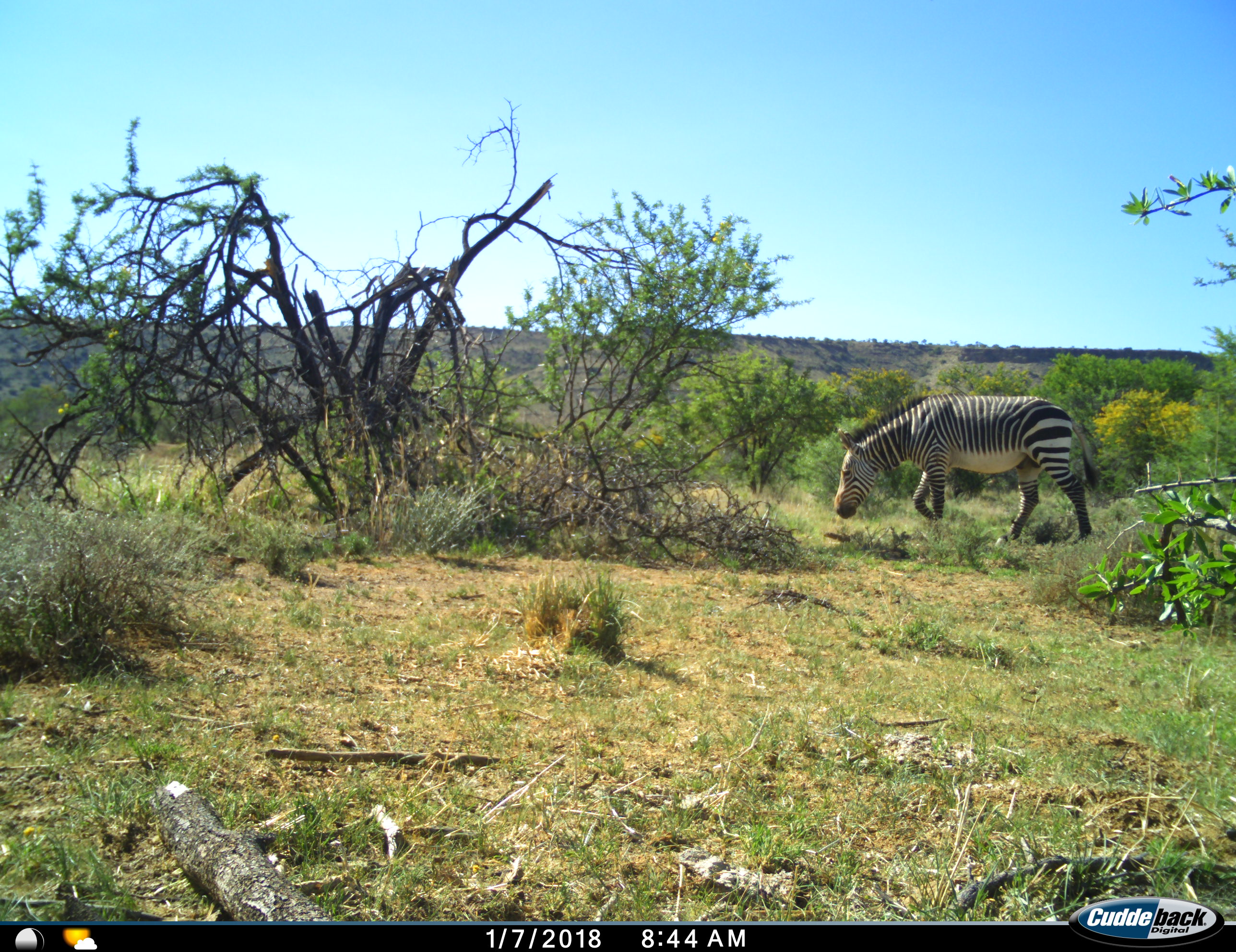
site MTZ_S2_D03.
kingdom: Animalia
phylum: Chordata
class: Mammalia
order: Perissodactyla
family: Equidae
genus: Equus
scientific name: Equus zebra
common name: mountain zebra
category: zebramountain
Zebramountain (mountain zebra) (Equus zebra), count 1. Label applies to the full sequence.